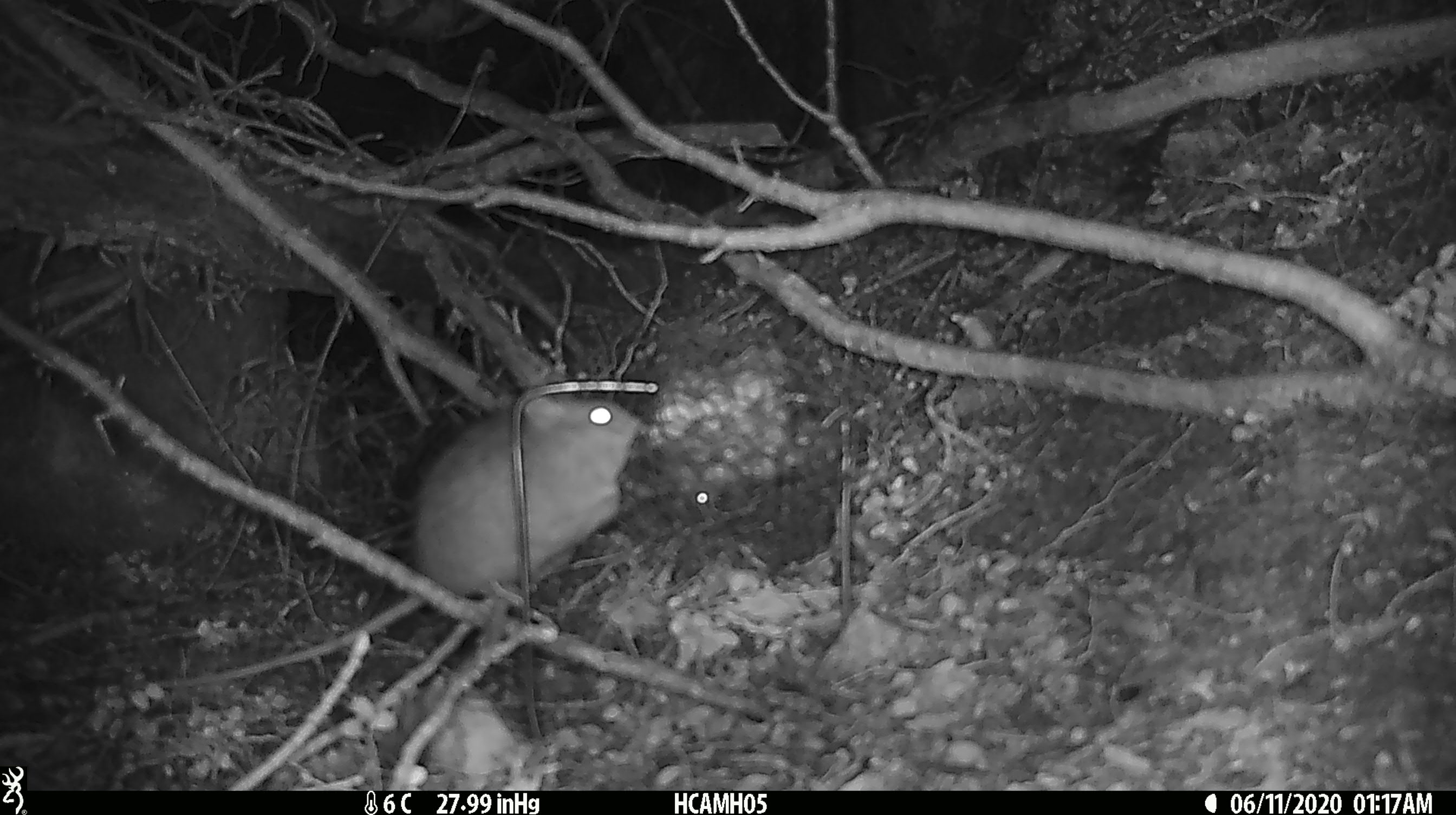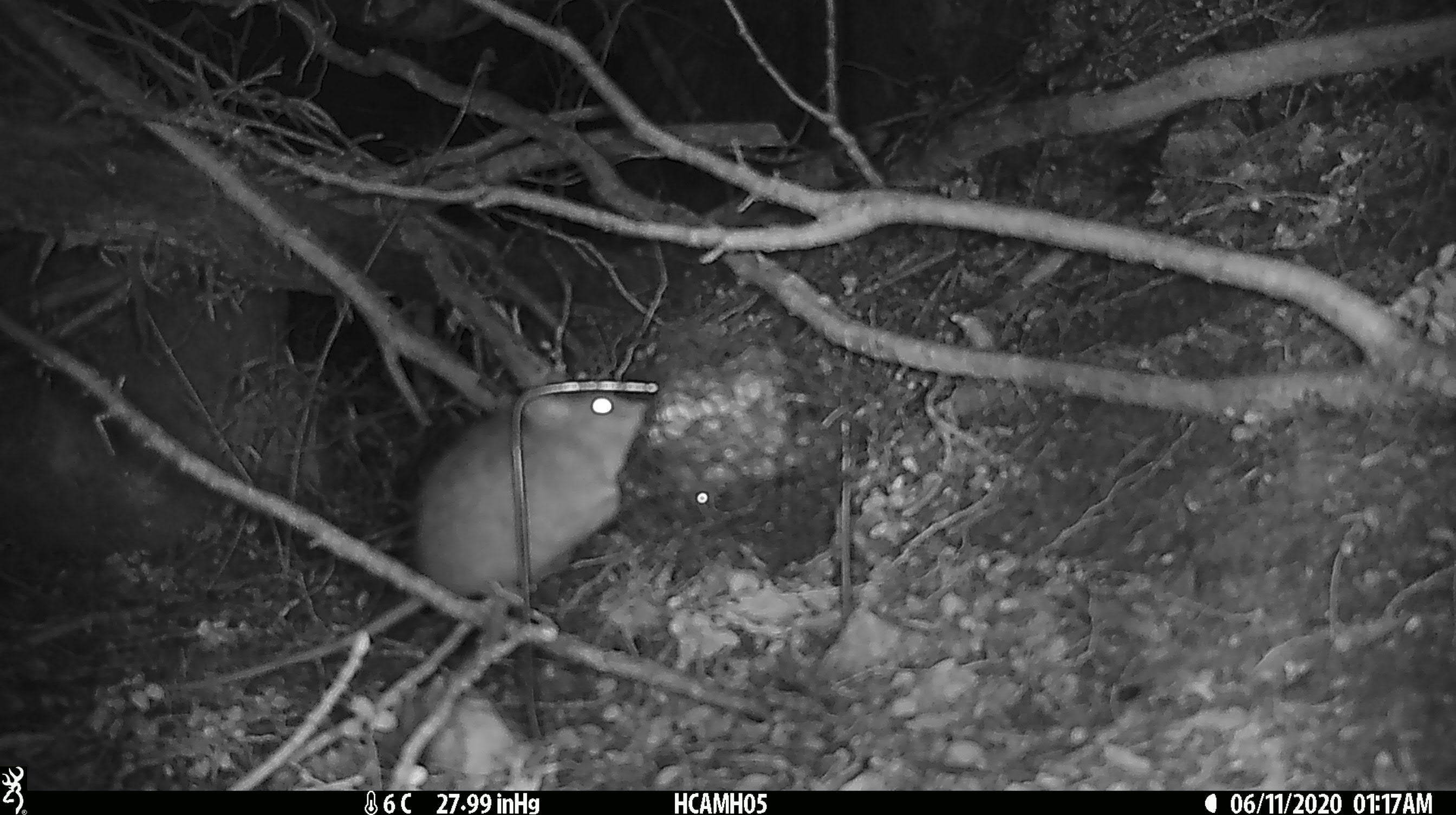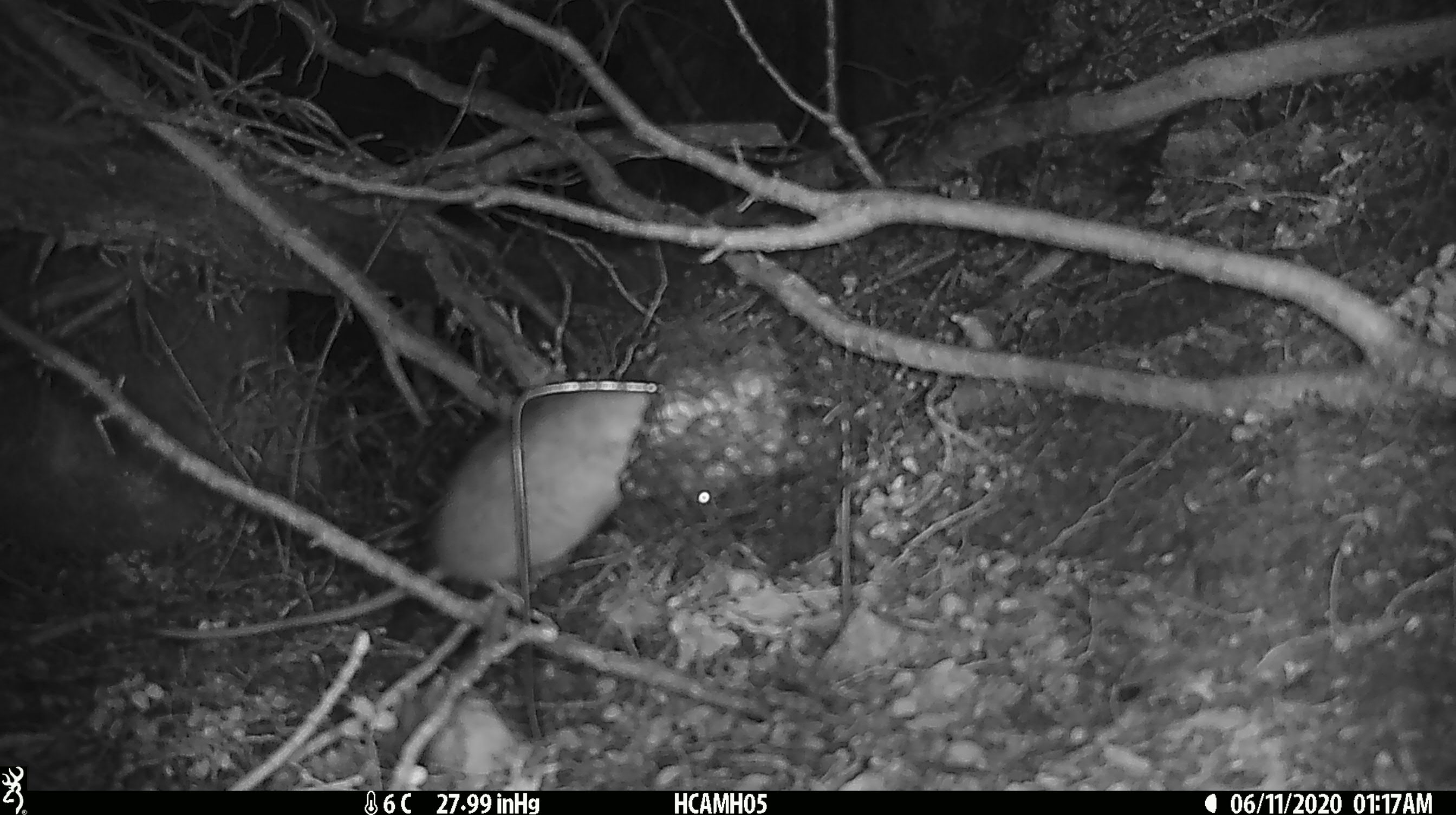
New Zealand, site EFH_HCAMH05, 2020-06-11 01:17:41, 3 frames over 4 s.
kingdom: Animalia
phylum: Chordata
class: Mammalia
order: Rodentia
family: Muridae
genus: Rattus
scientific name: Rattus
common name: rat